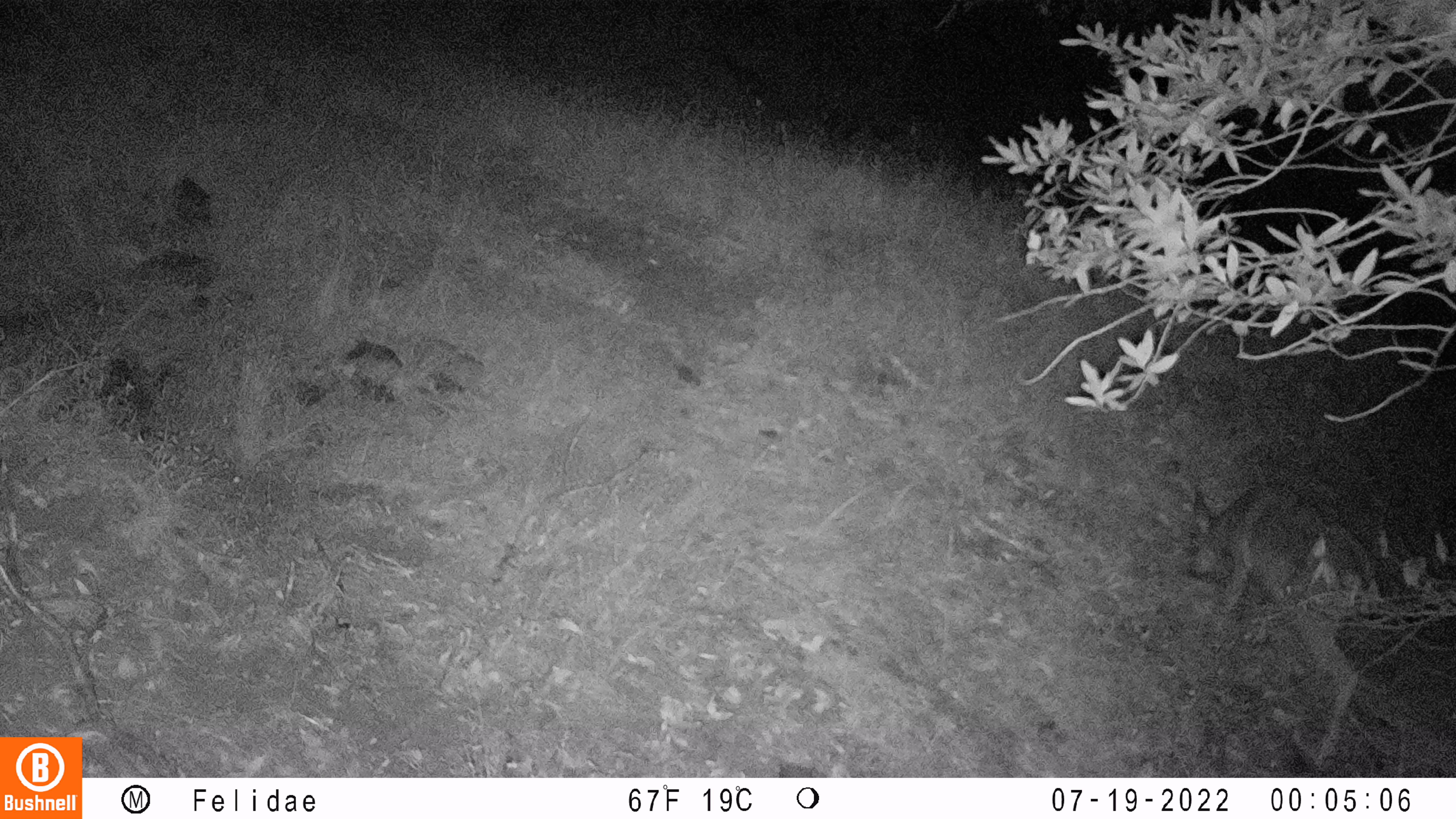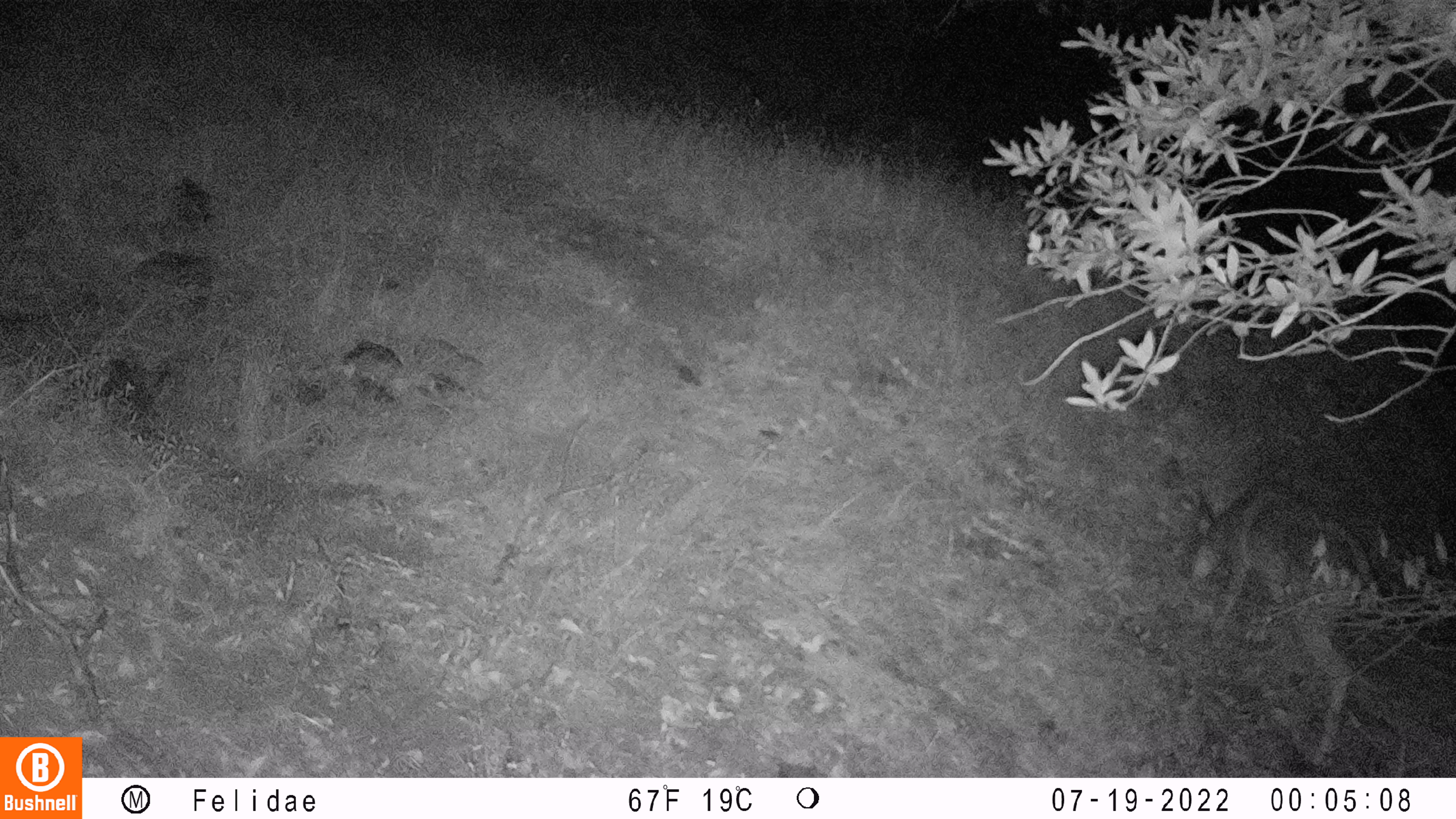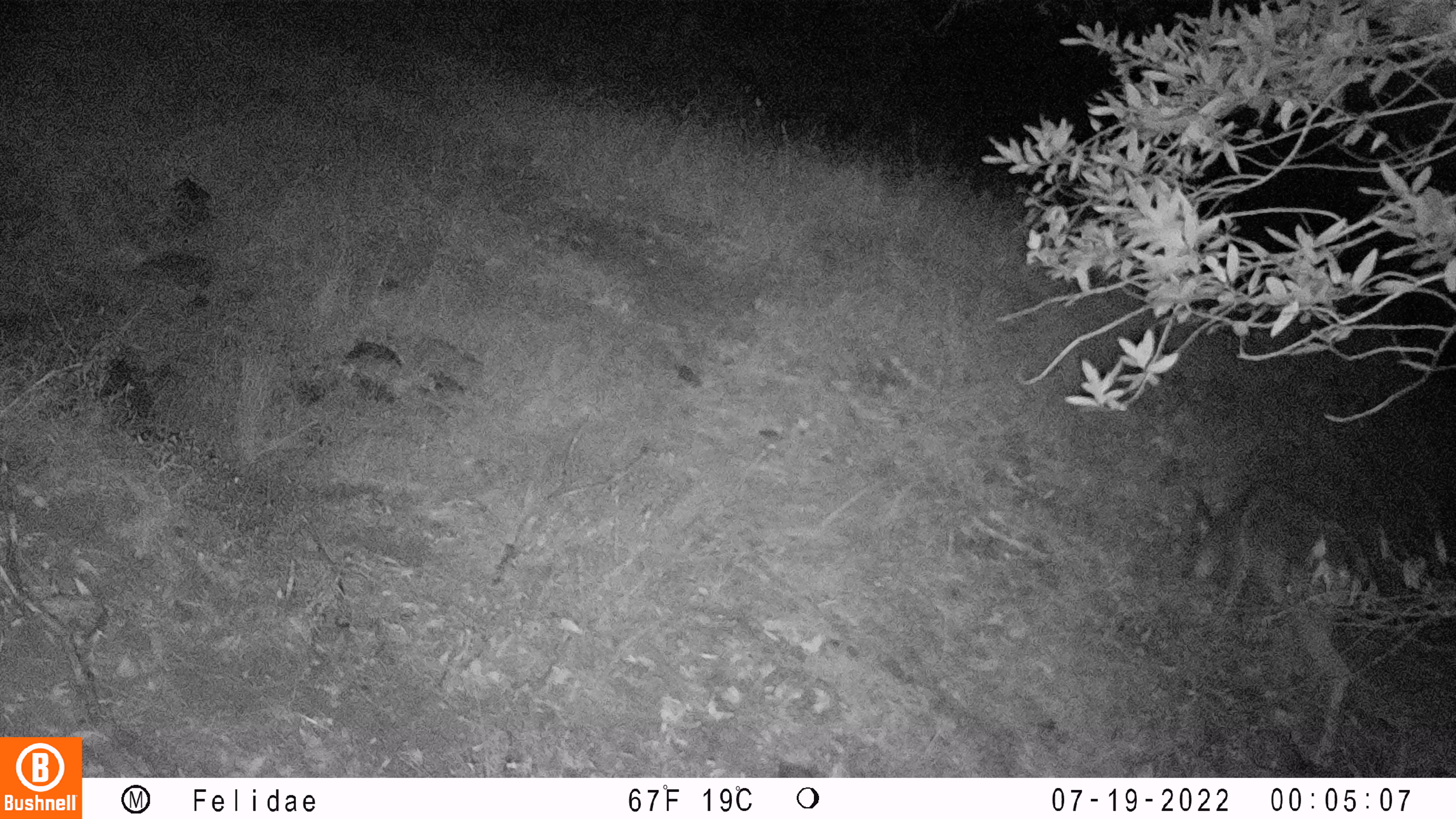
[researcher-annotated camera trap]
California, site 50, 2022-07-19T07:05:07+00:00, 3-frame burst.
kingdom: Animalia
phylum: Chordata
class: Mammalia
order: Artiodactyla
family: Cervidae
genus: Odocoileus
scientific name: Odocoileus hemionus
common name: mule deer